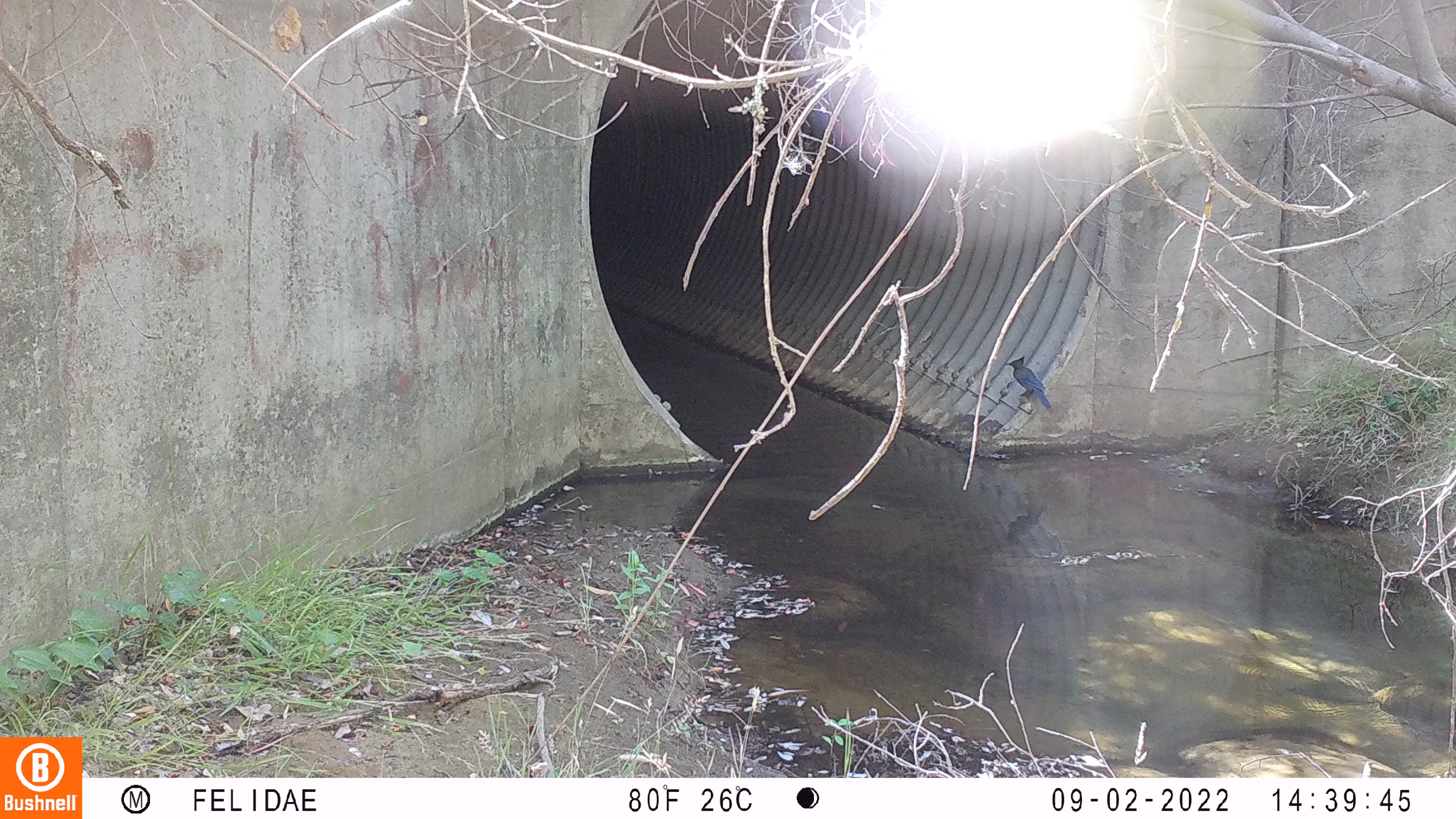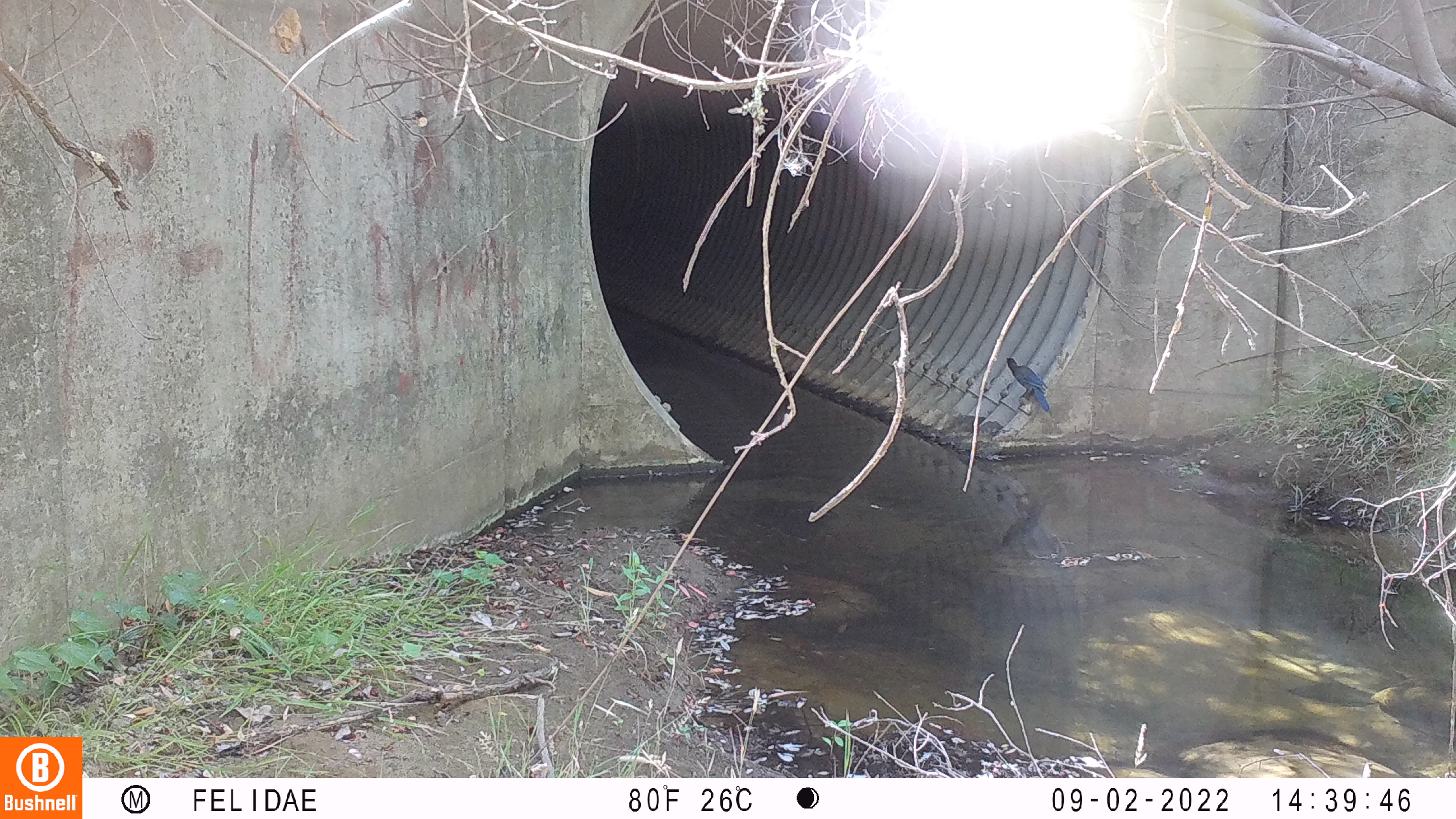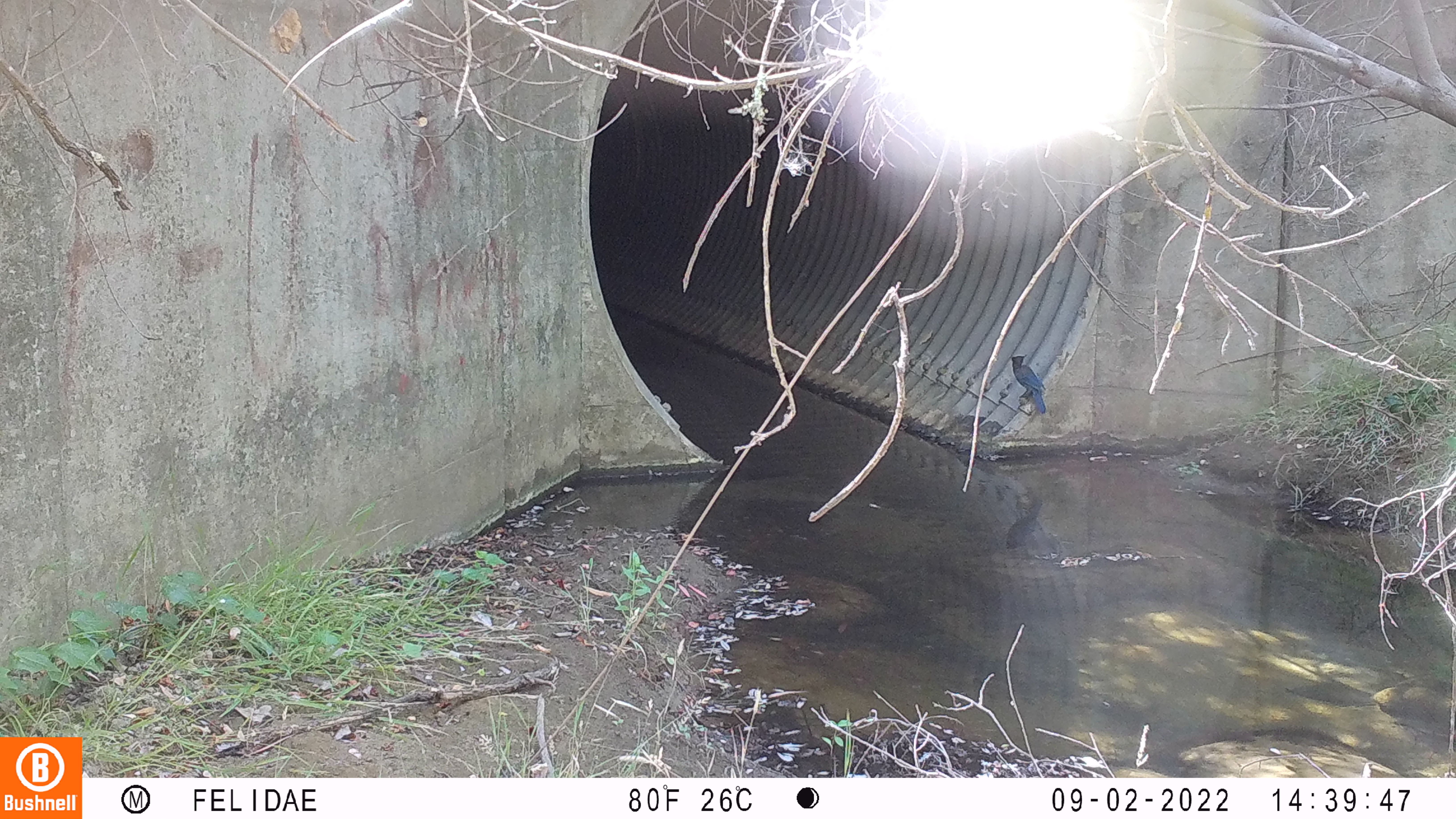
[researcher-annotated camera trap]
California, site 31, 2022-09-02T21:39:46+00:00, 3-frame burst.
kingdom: Animalia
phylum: Chordata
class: Aves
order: Passeriformes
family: Corvidae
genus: Cyanocitta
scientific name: Cyanocitta stelleri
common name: steller's jay